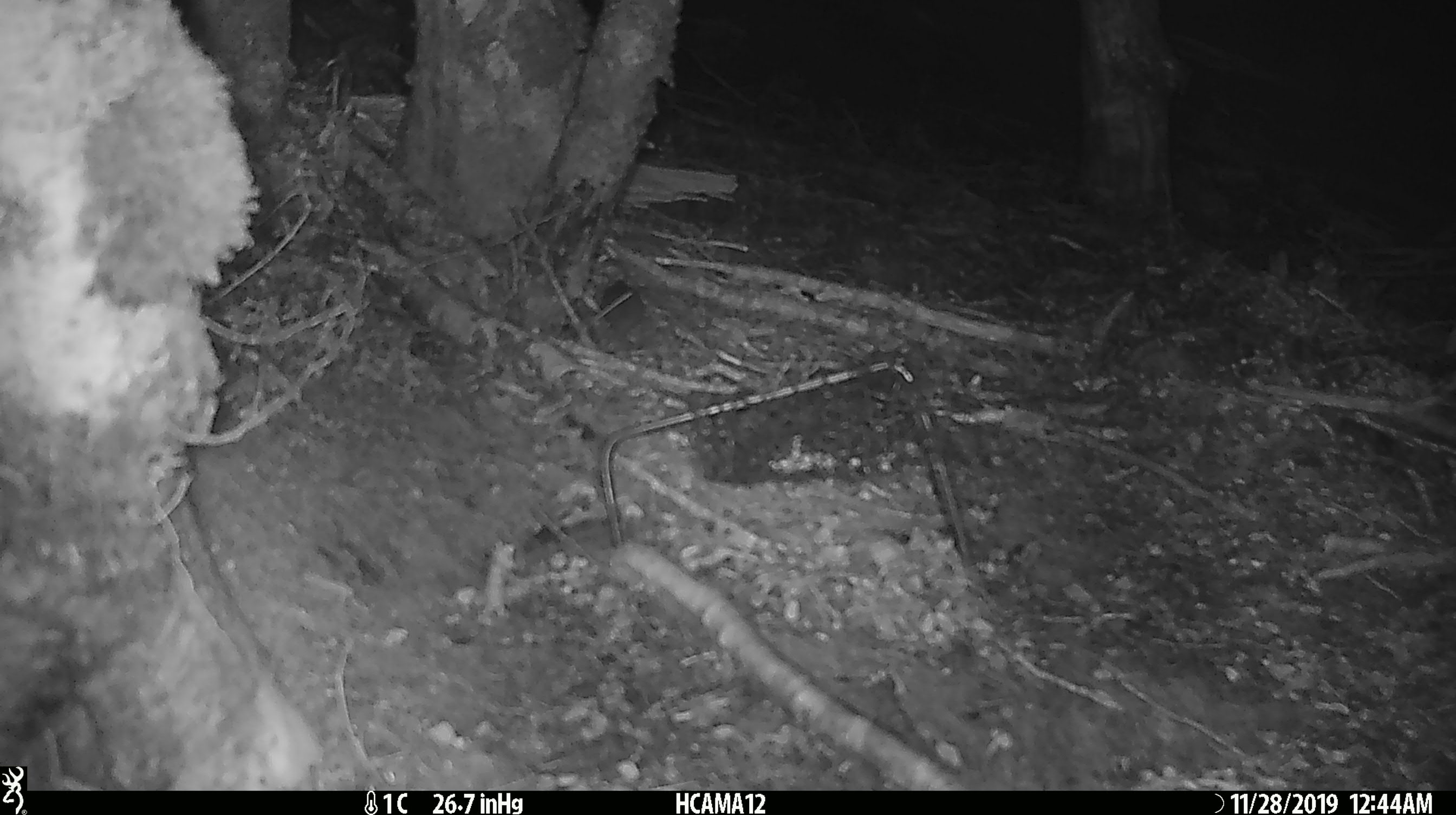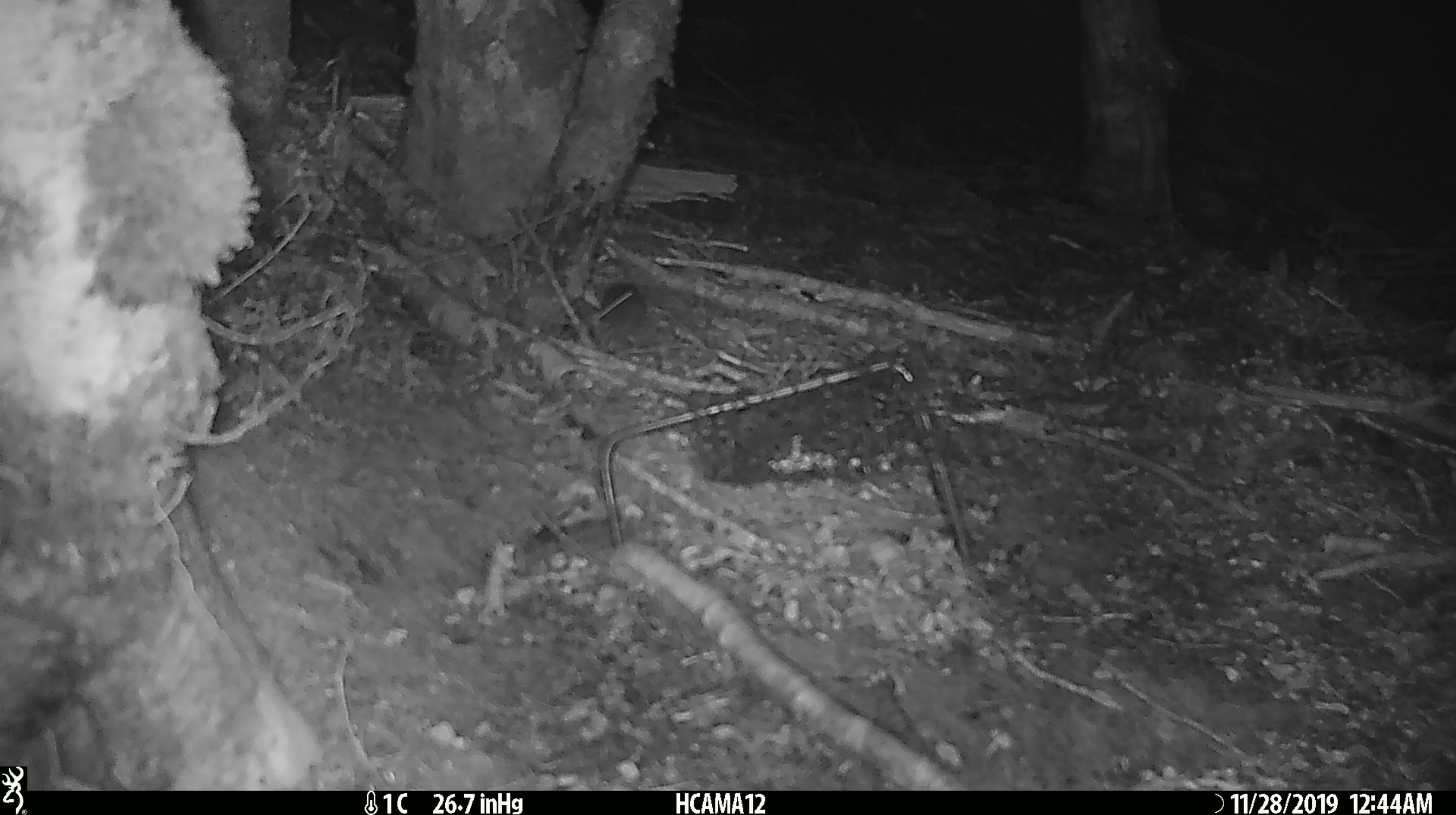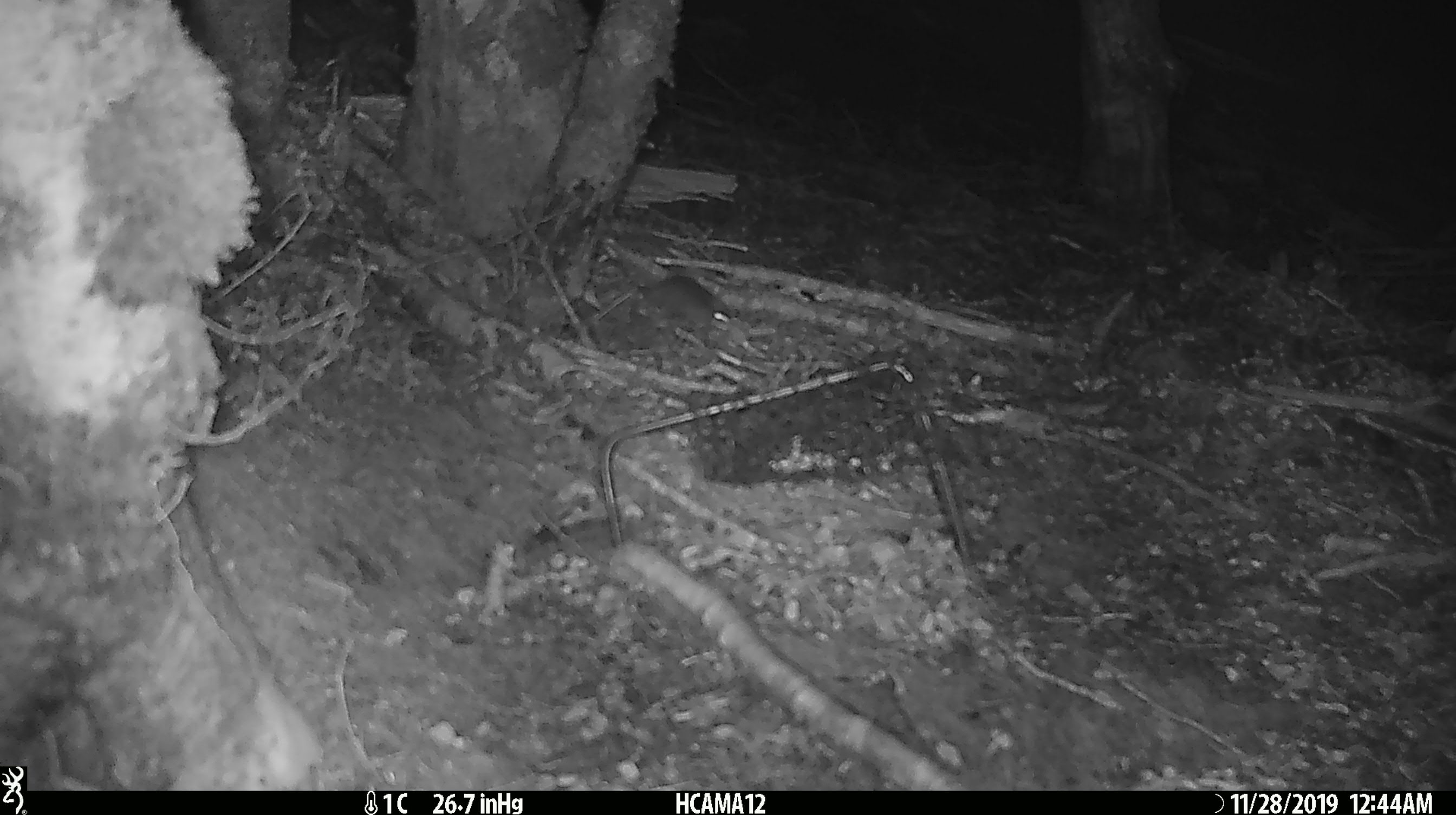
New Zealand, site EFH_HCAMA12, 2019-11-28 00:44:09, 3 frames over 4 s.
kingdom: Animalia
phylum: Chordata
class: Mammalia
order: Rodentia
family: Muridae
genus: Mus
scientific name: Mus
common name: mouse